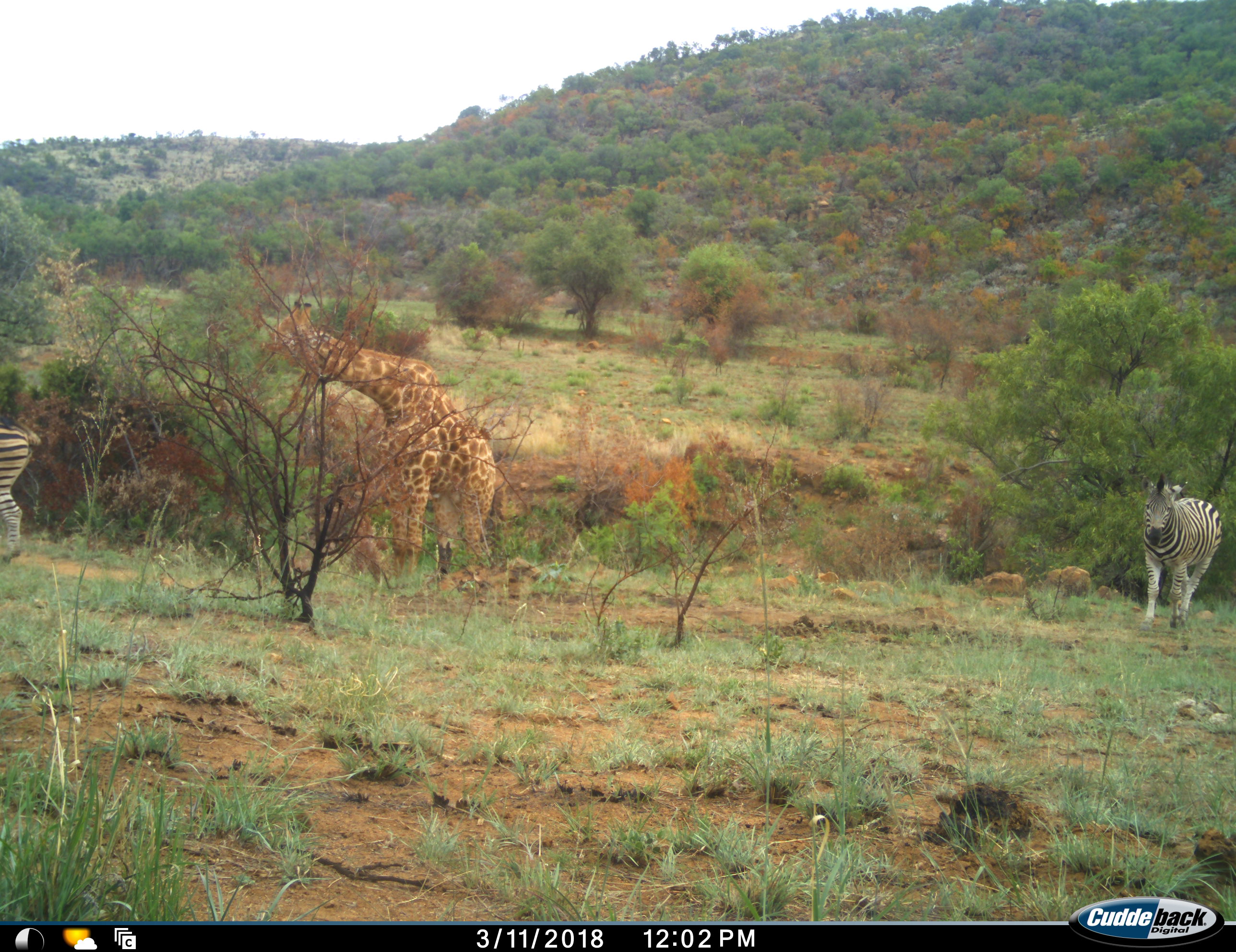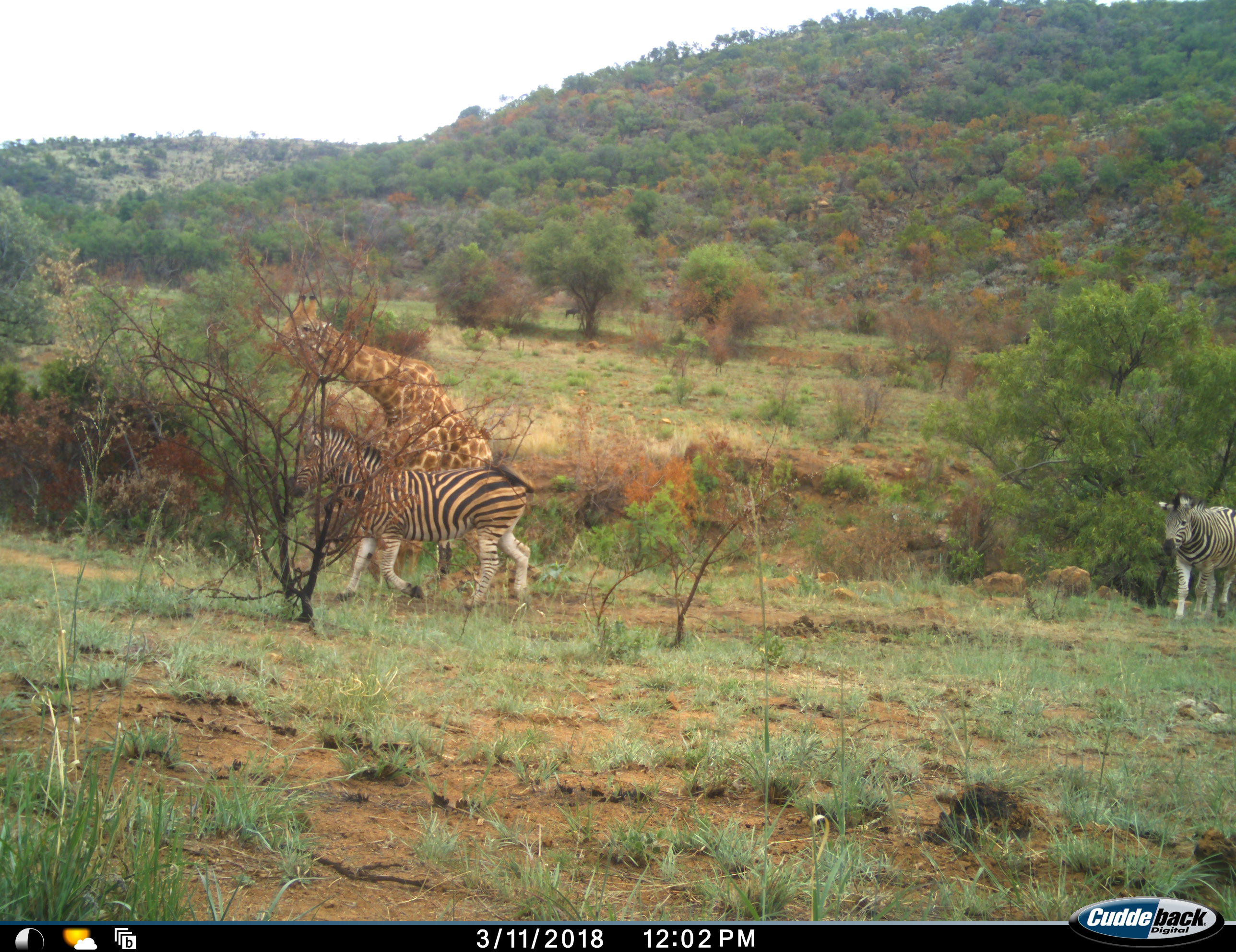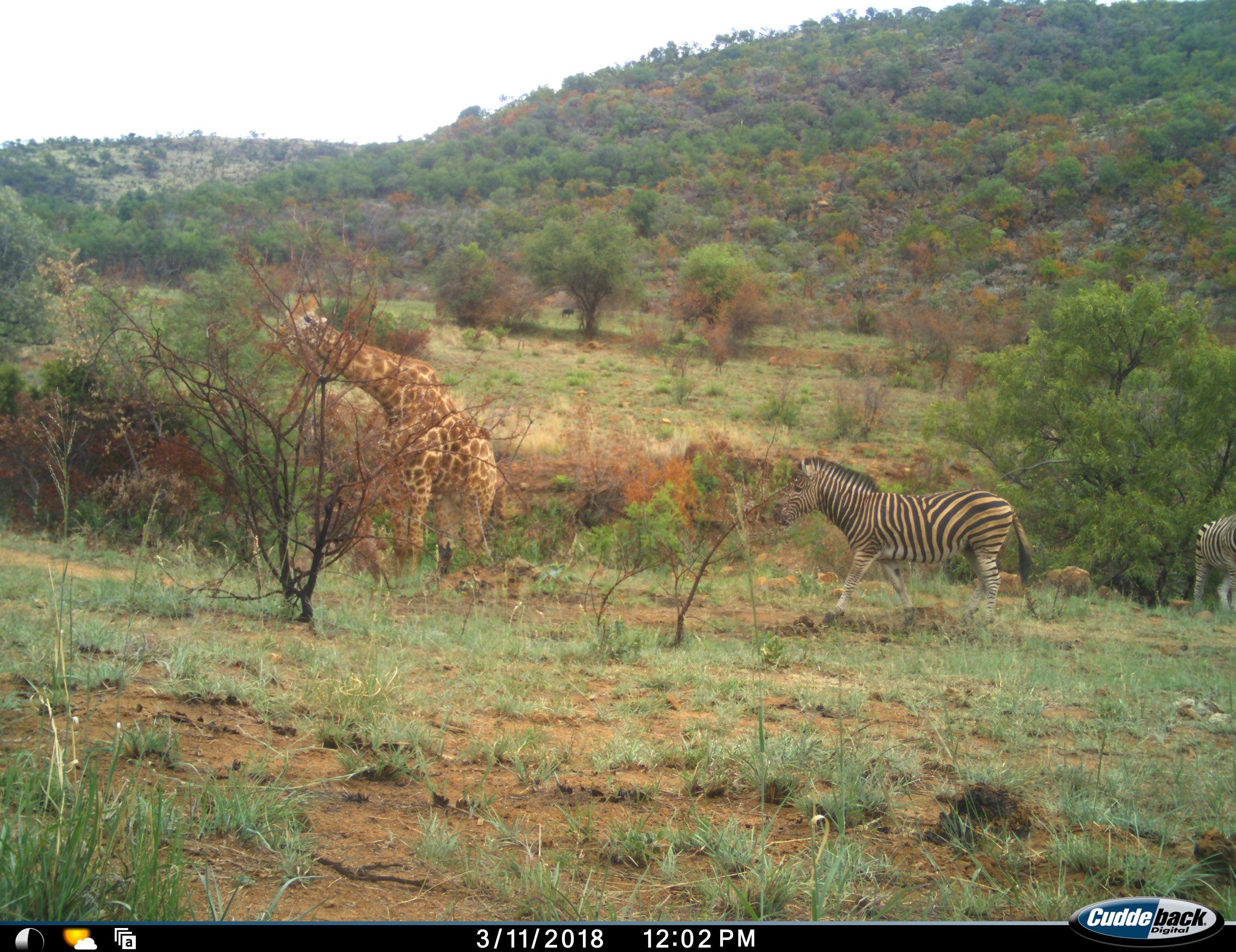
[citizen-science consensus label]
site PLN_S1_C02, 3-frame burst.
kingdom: Animalia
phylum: Chordata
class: Mammalia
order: Artiodactyla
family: Giraffidae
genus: Giraffa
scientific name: Giraffa camelopardalis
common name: giraffe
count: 1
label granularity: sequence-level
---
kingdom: Animalia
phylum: Chordata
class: Mammalia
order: Perissodactyla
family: Equidae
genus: Equus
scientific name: Equus quagga burchellii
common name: burchell's zebra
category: zebraburchells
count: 2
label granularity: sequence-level